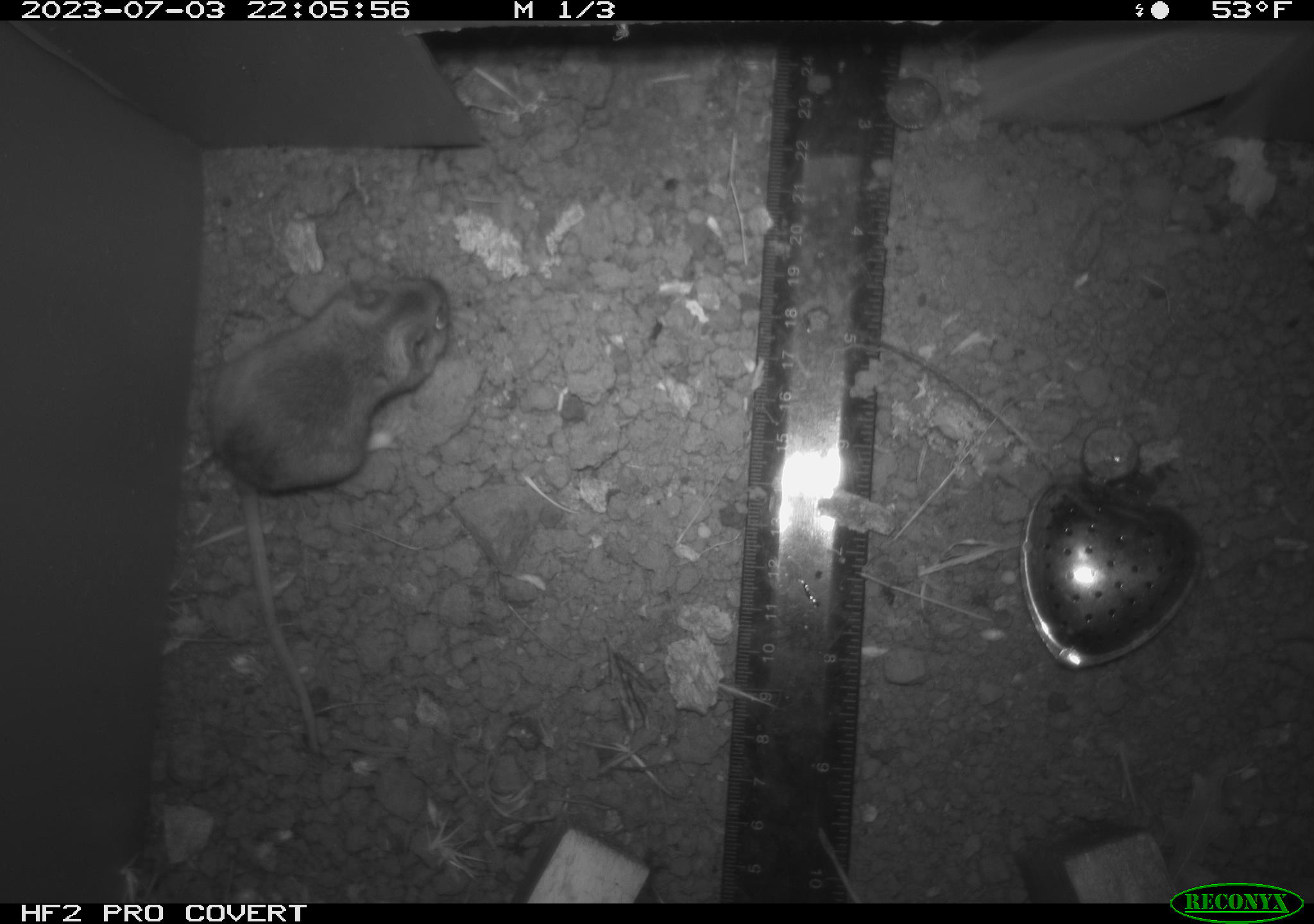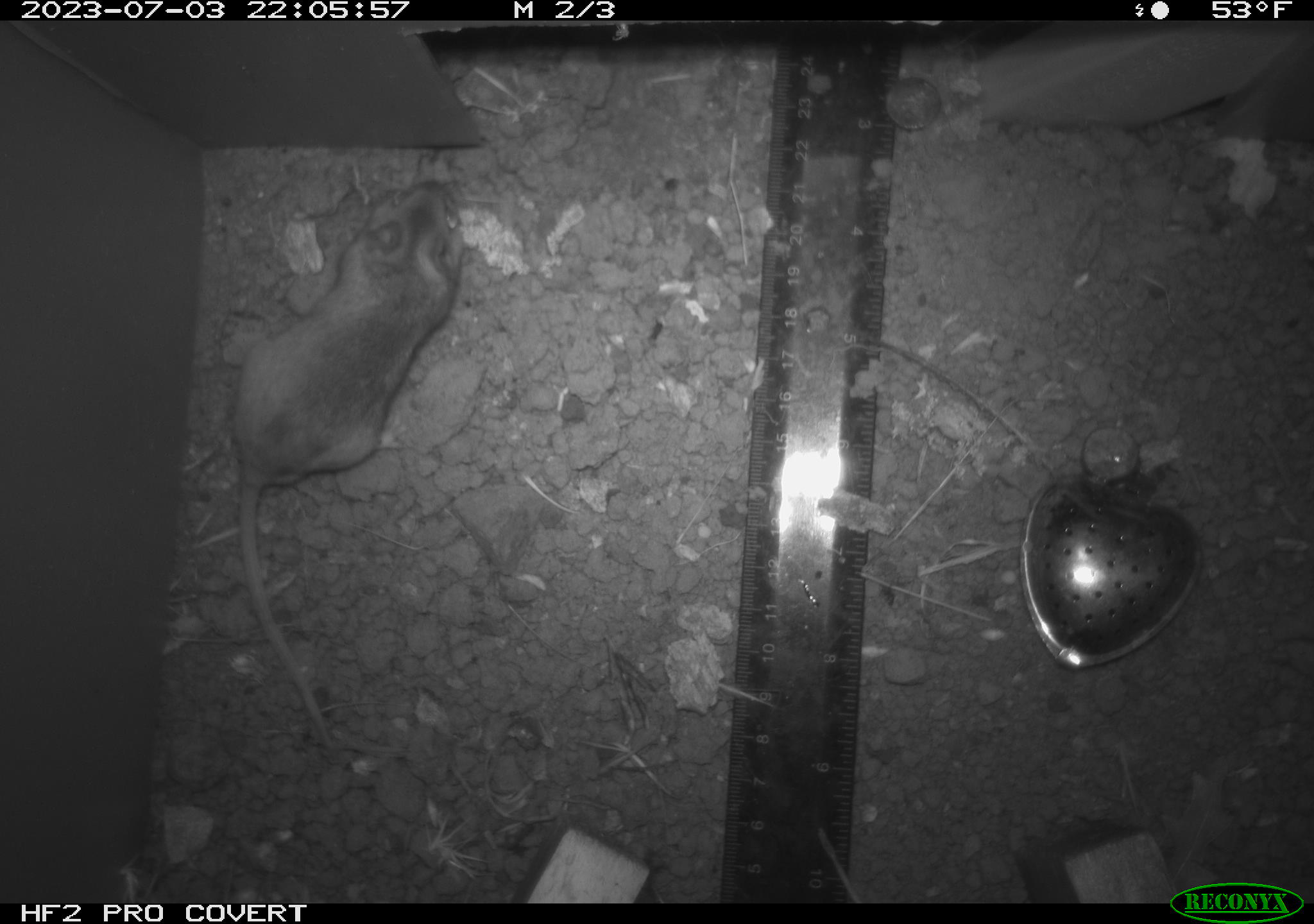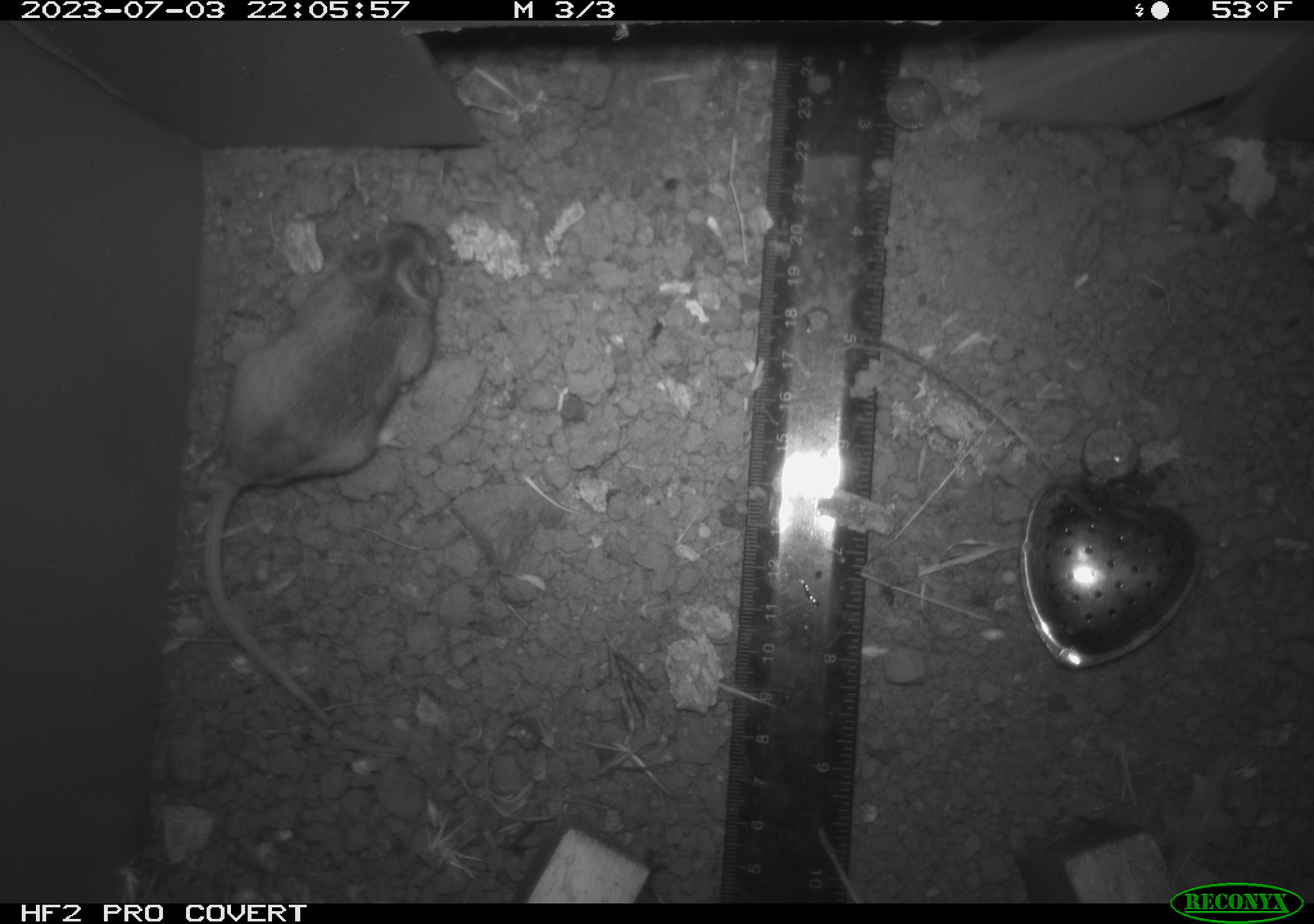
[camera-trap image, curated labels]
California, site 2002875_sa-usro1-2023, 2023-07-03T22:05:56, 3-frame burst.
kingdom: Animalia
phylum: Chordata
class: Mammalia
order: Rodentia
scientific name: Rodentia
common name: mouse species